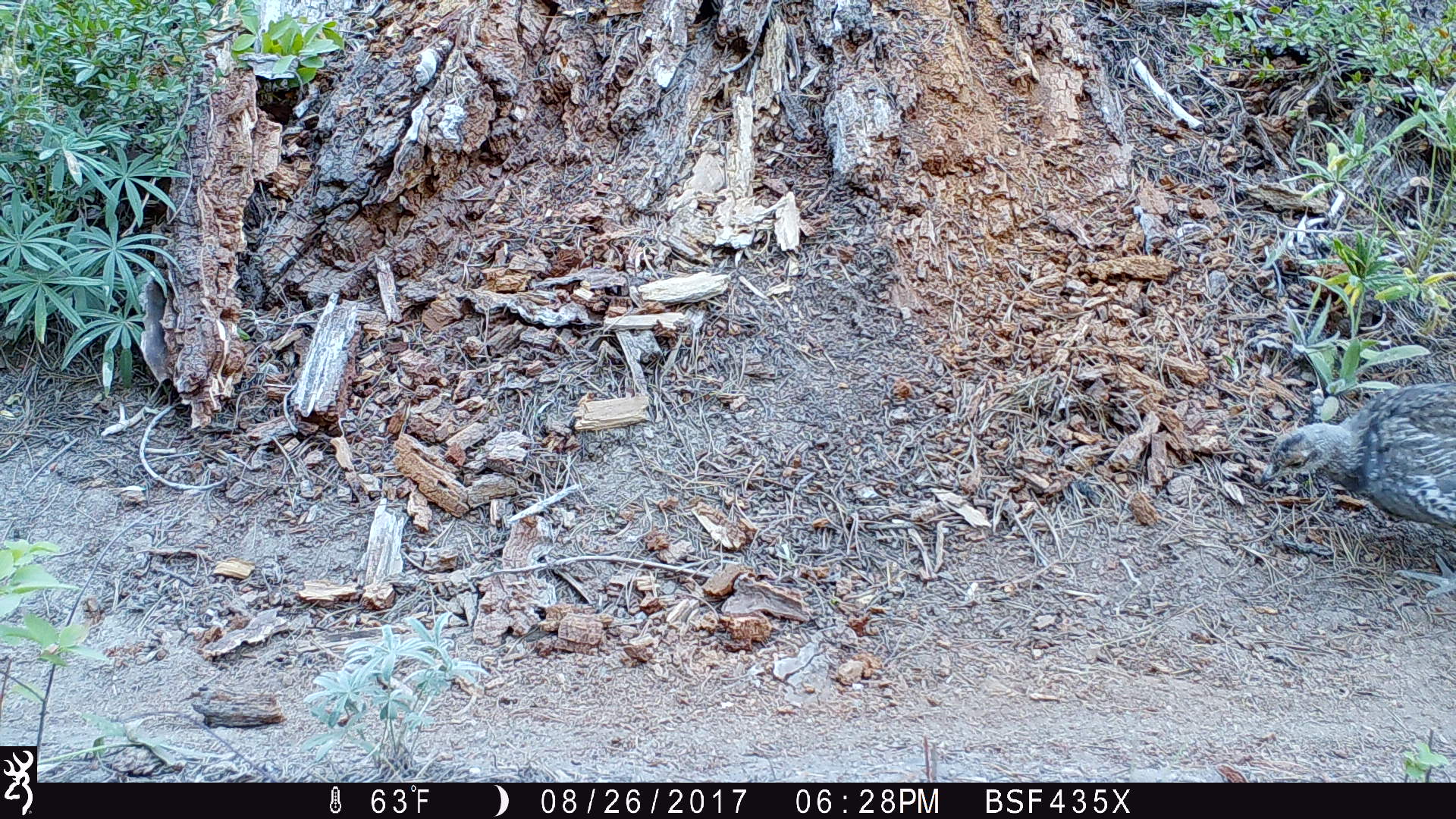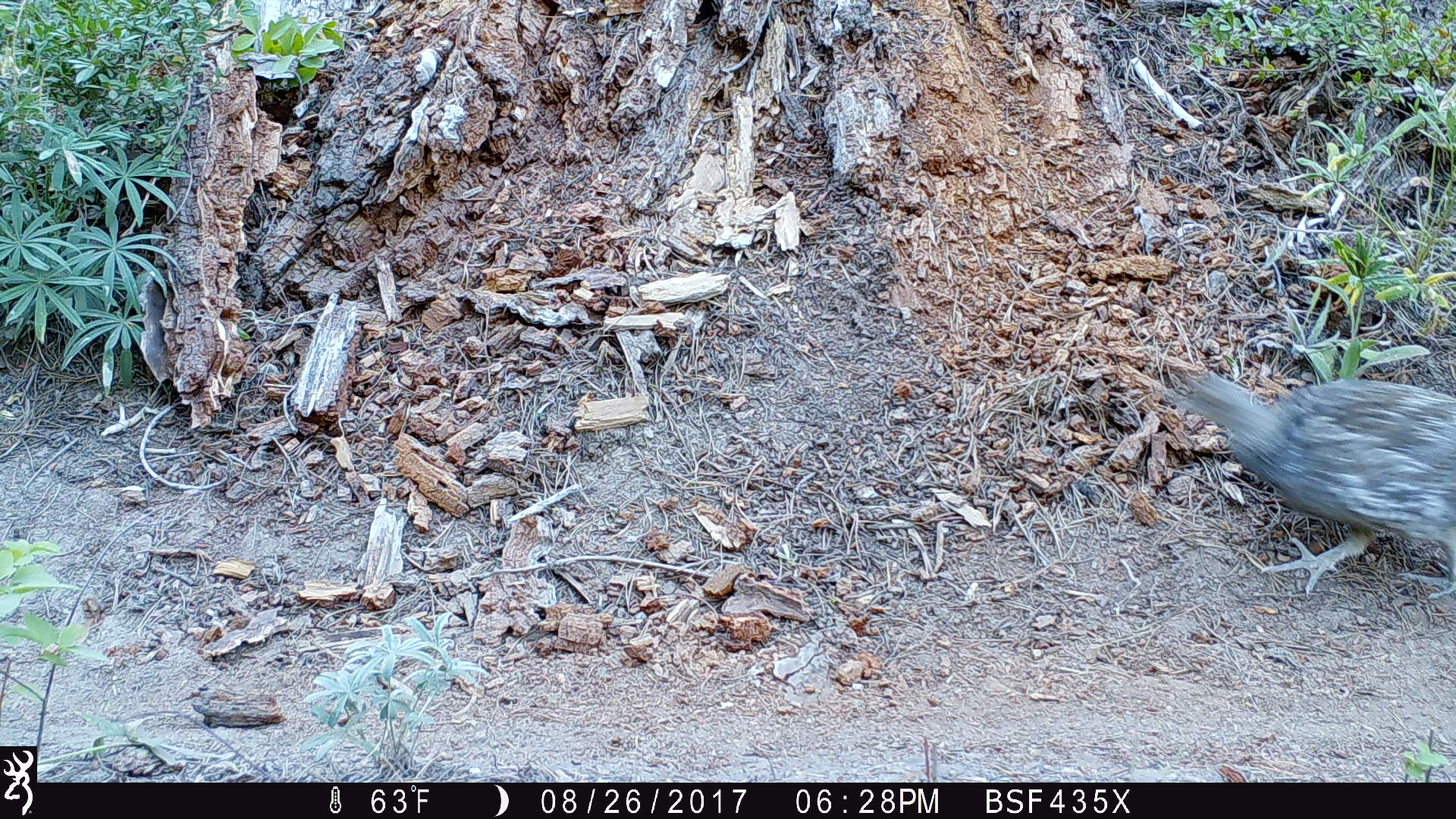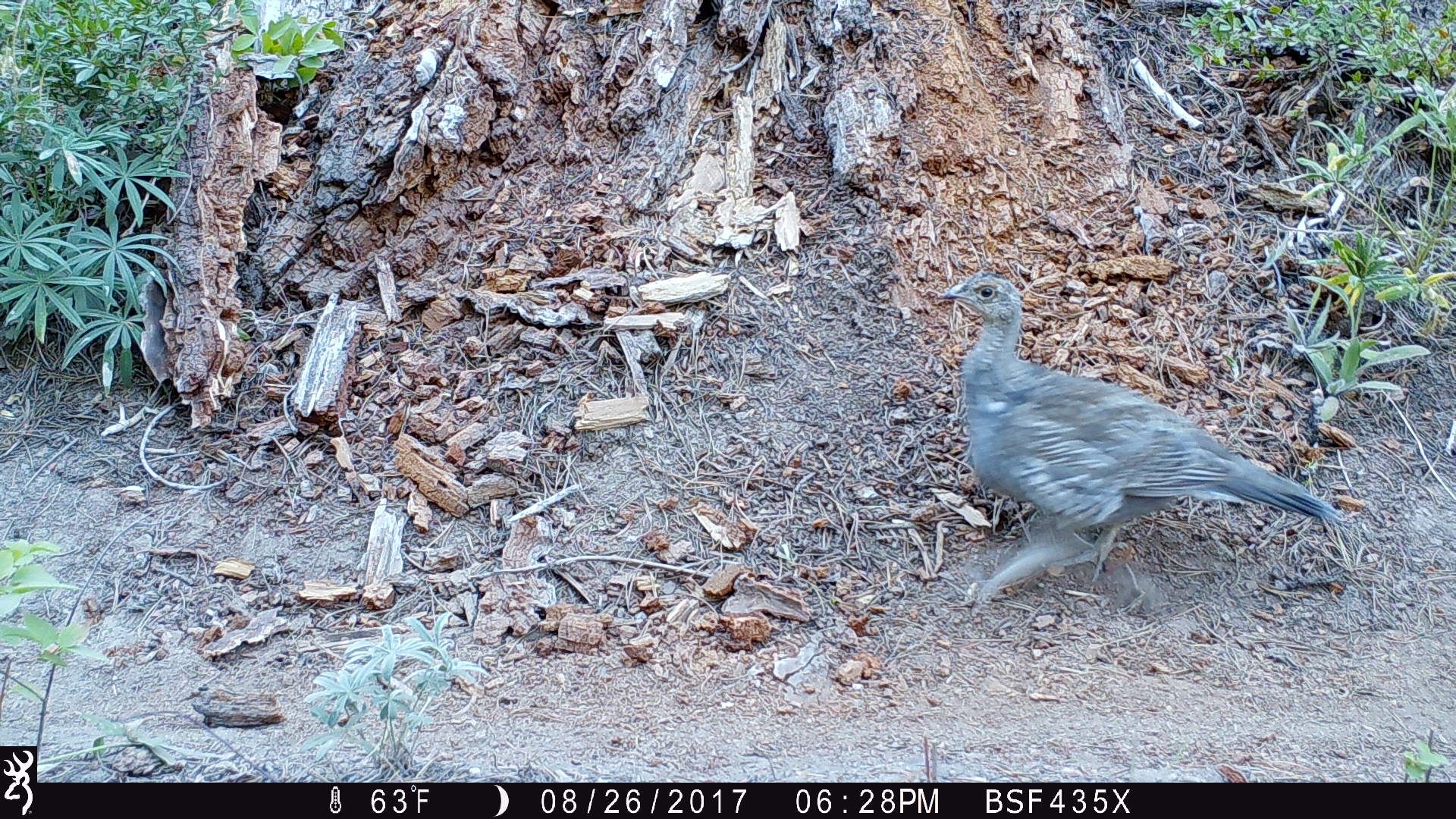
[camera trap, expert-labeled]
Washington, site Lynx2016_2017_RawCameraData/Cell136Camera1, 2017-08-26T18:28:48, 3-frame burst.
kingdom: Animalia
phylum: Chordata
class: Aves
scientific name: Aves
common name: birds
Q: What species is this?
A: Aves (birds).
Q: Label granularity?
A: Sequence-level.